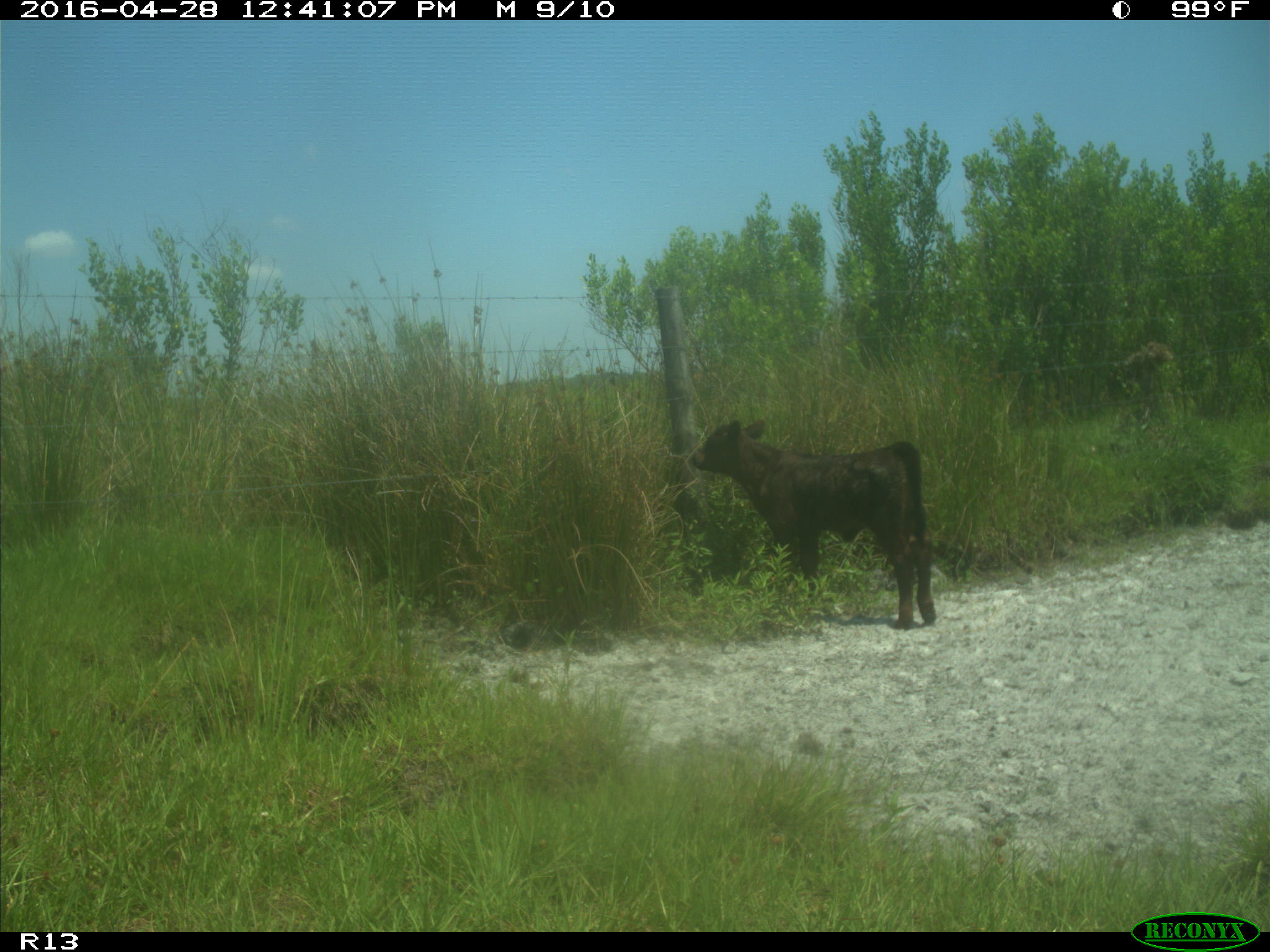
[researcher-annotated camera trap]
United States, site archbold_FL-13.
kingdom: Animalia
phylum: Chordata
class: Mammalia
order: Artiodactyla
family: Bovidae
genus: Bos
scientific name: Bos taurus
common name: domestic cow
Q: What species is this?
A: Bos taurus (domestic cow).